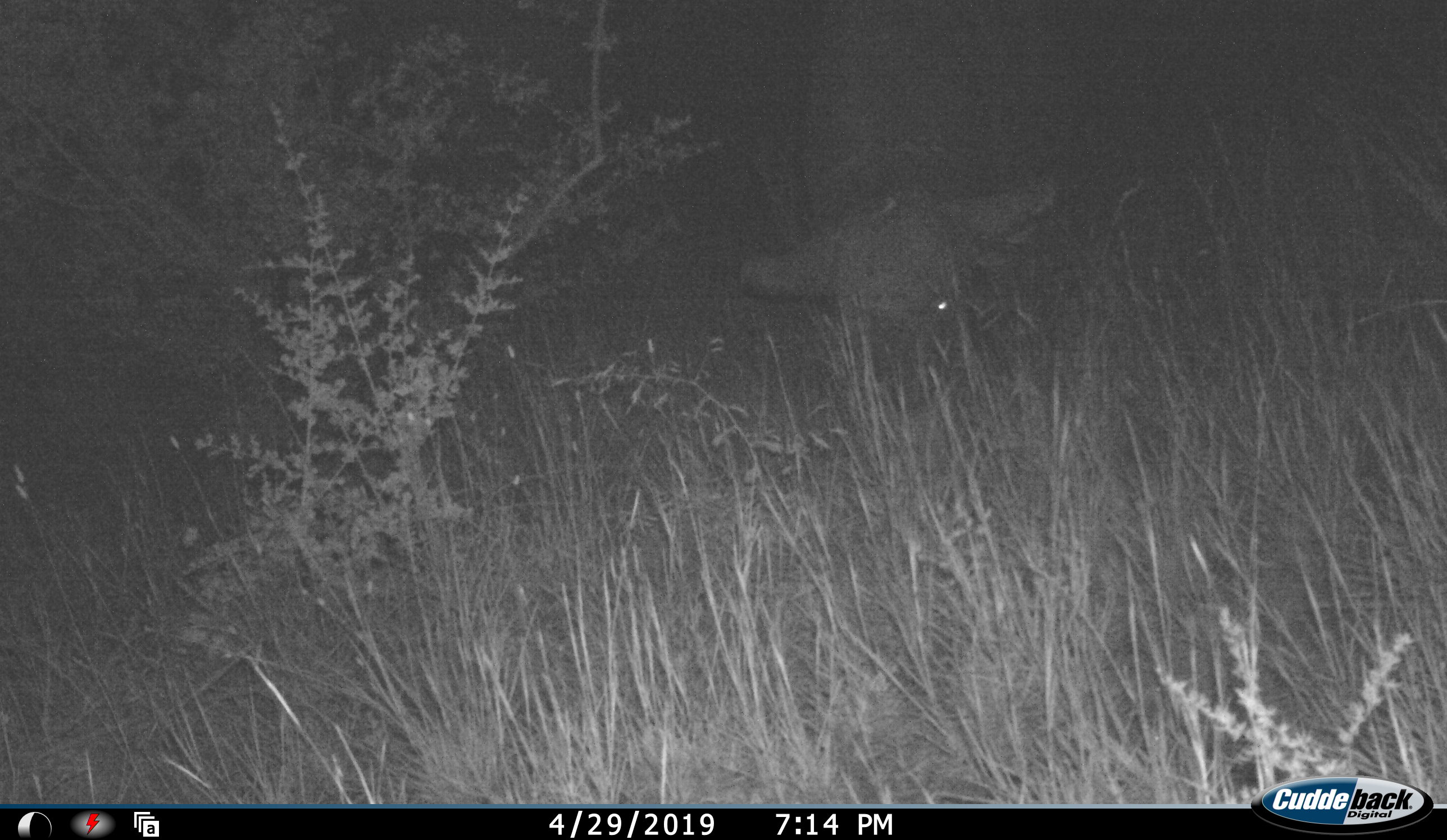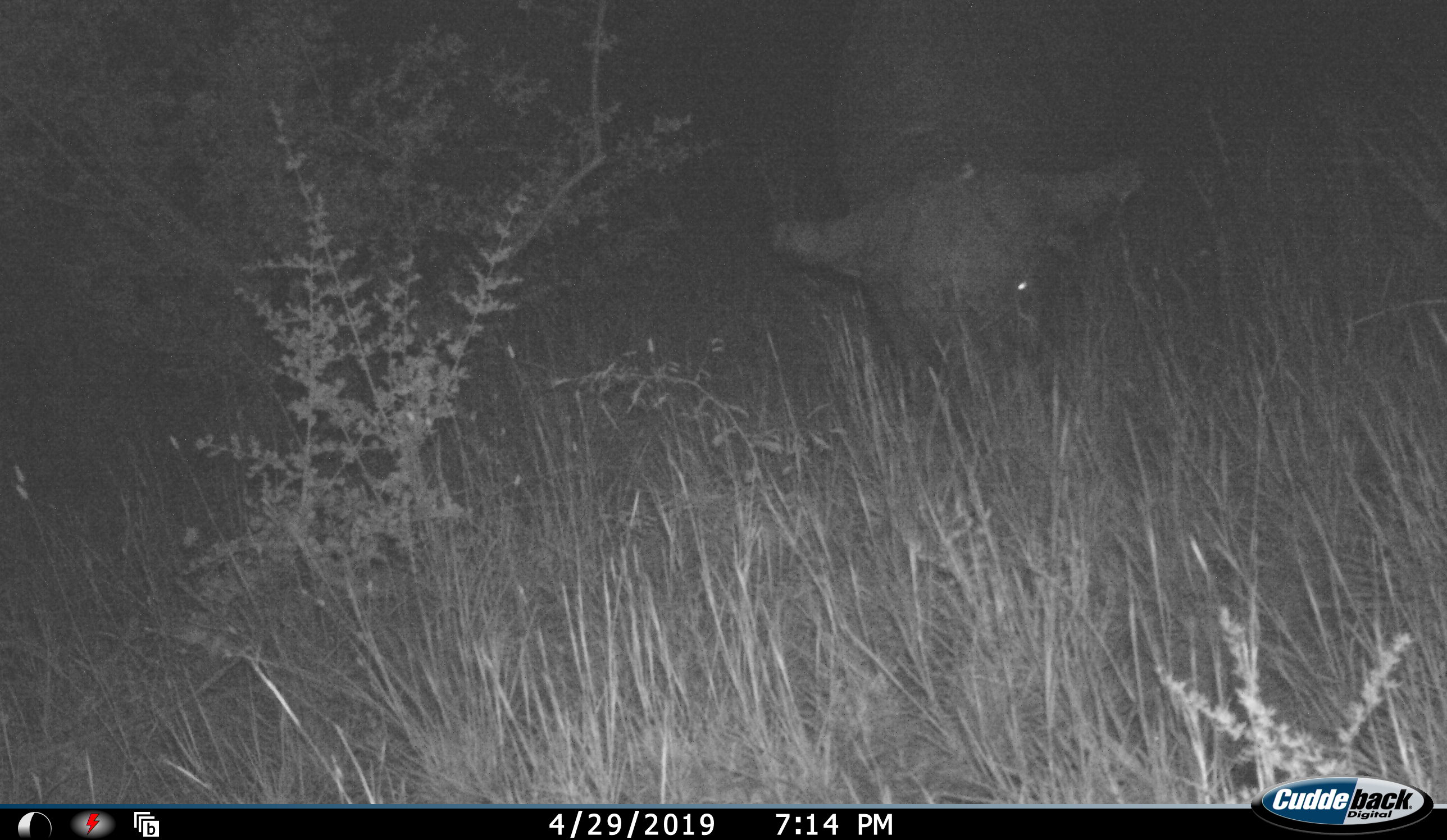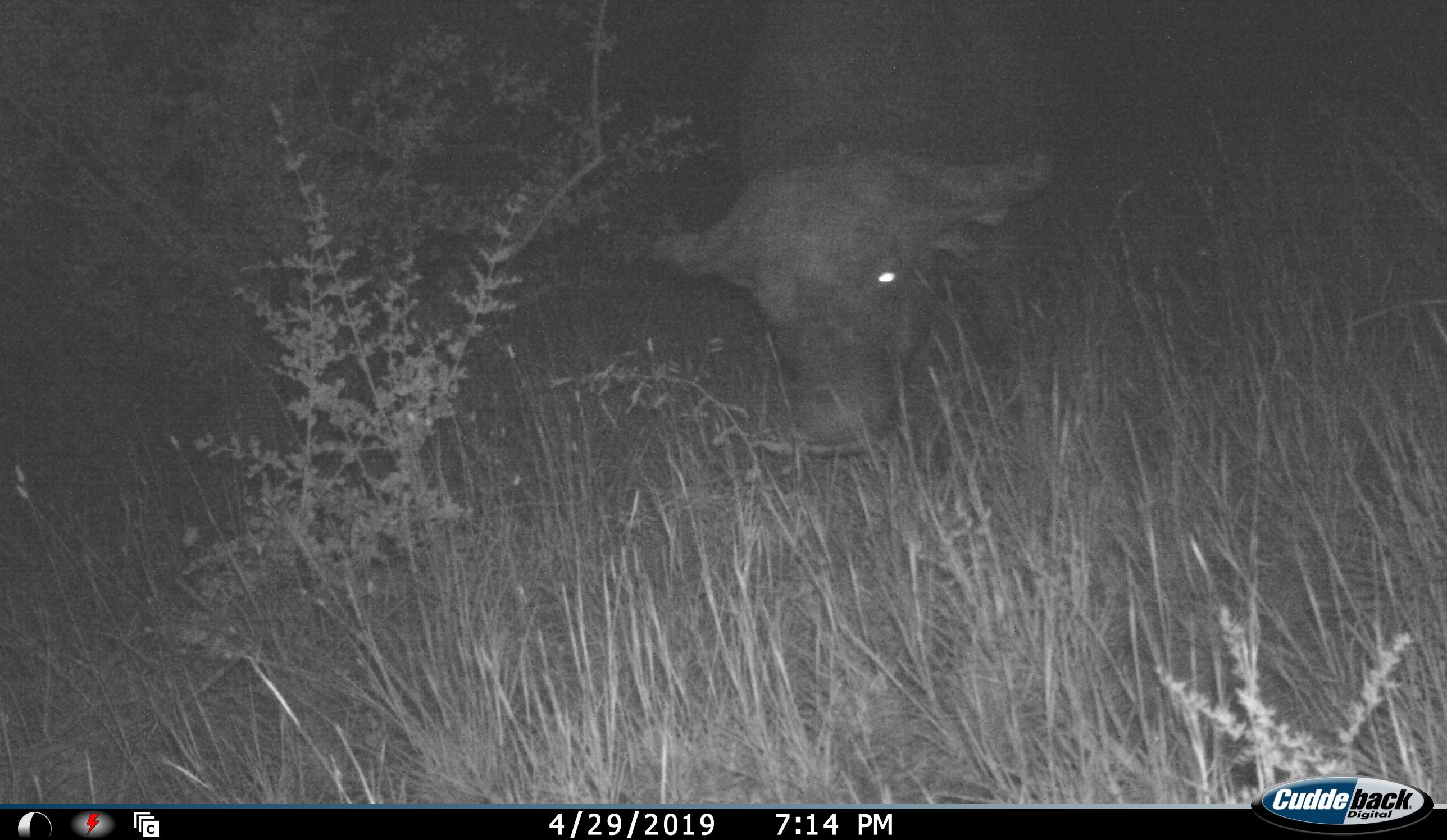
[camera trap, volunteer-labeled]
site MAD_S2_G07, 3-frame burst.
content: unidentified animal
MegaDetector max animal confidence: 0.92